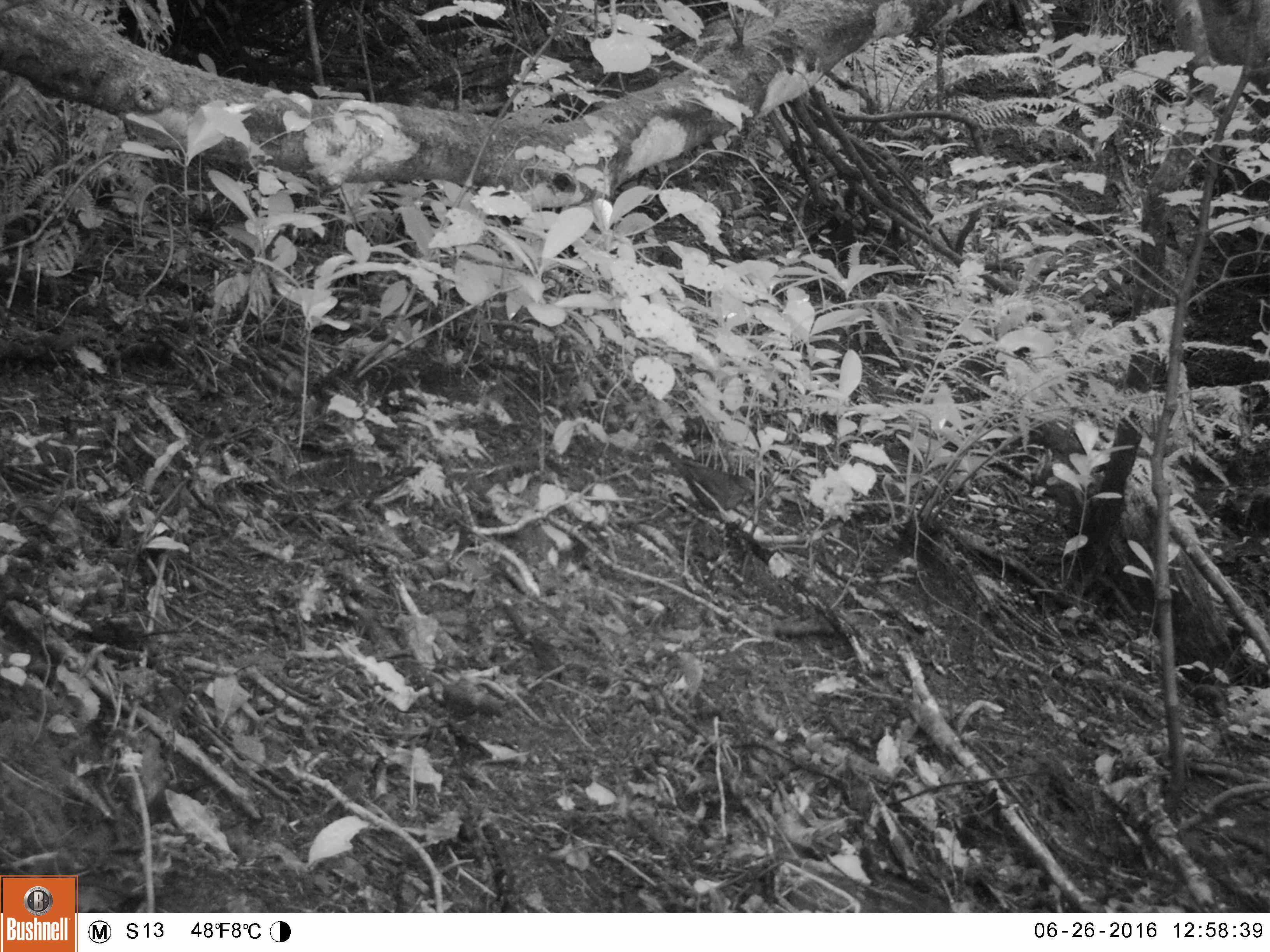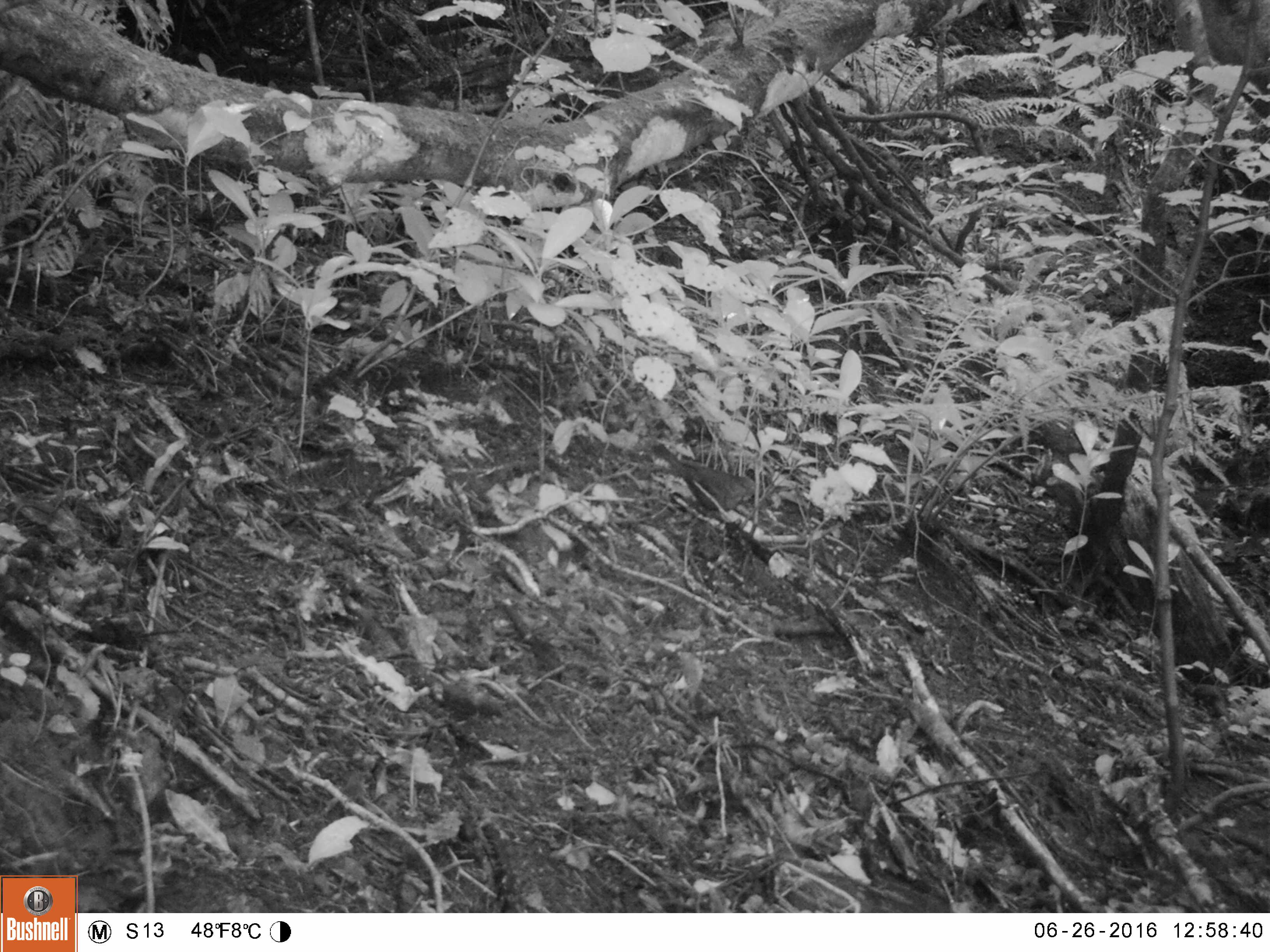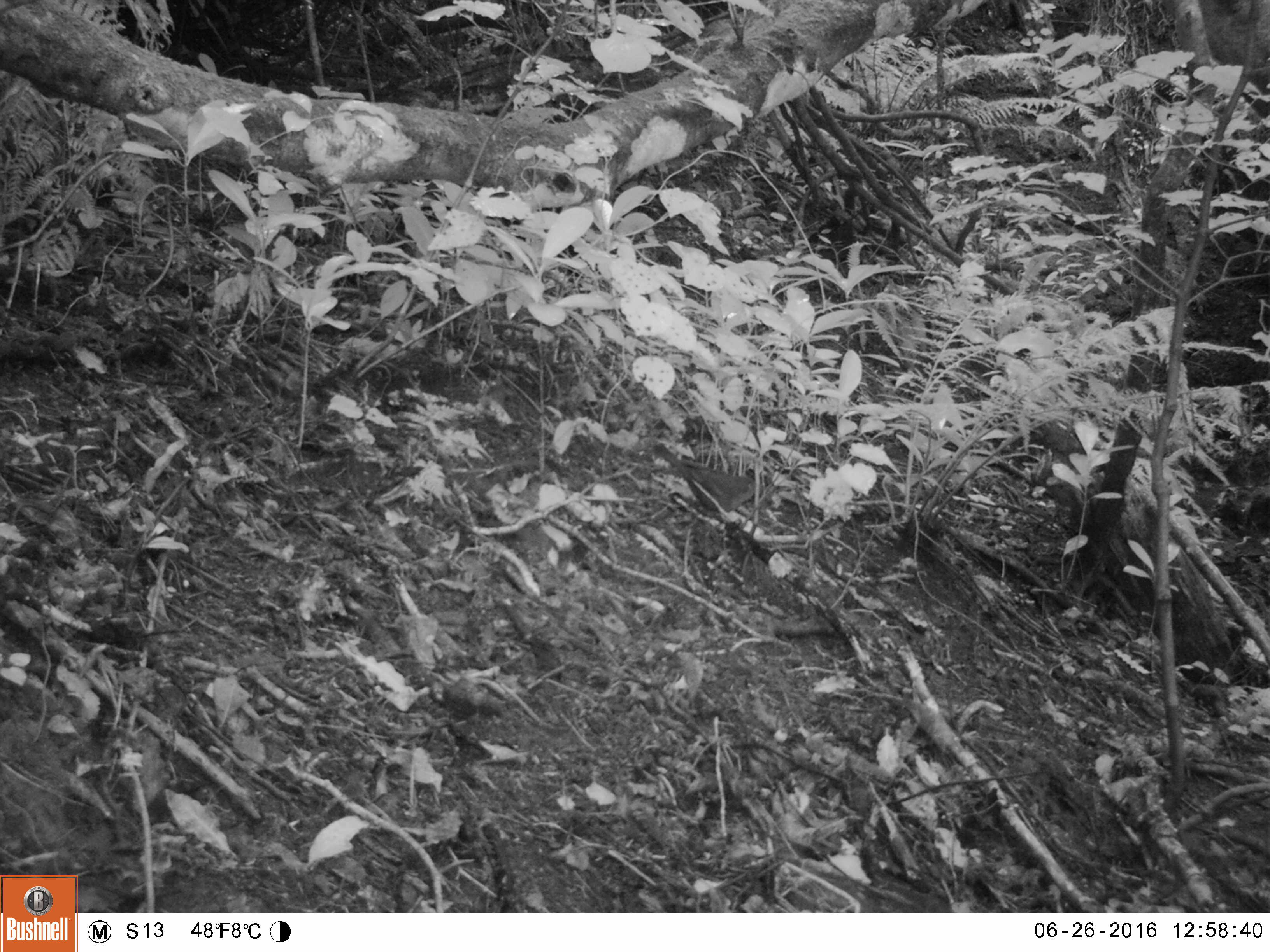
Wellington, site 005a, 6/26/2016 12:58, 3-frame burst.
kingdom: Animalia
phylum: Chordata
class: Aves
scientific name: Aves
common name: bird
Bird (Aves).